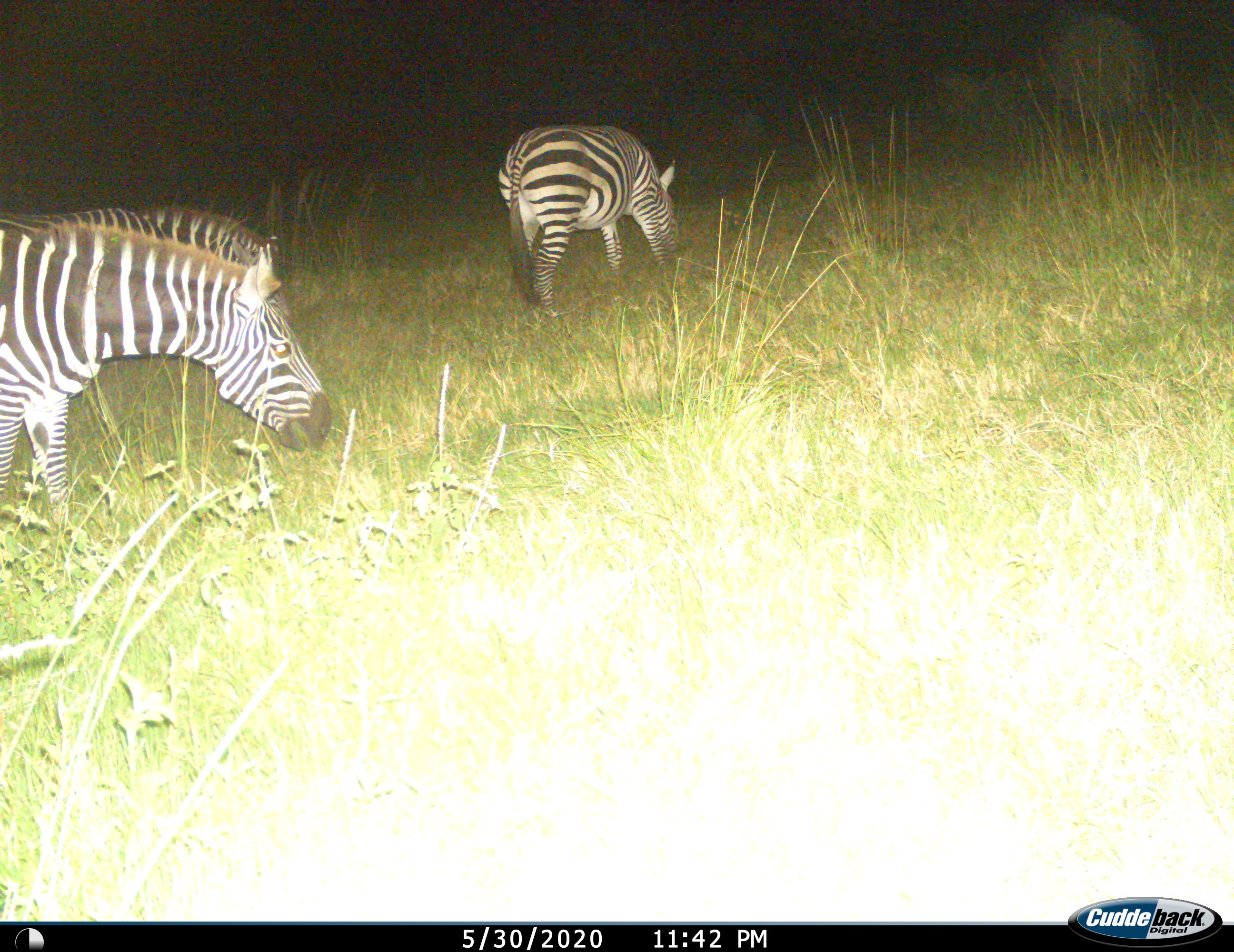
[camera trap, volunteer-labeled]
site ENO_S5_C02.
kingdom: Animalia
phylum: Chordata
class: Mammalia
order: Perissodactyla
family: Equidae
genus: Equus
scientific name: Equus quagga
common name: plains zebra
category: zebraplains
Zebraplains (plains zebra) (Equus quagga), count 2. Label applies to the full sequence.